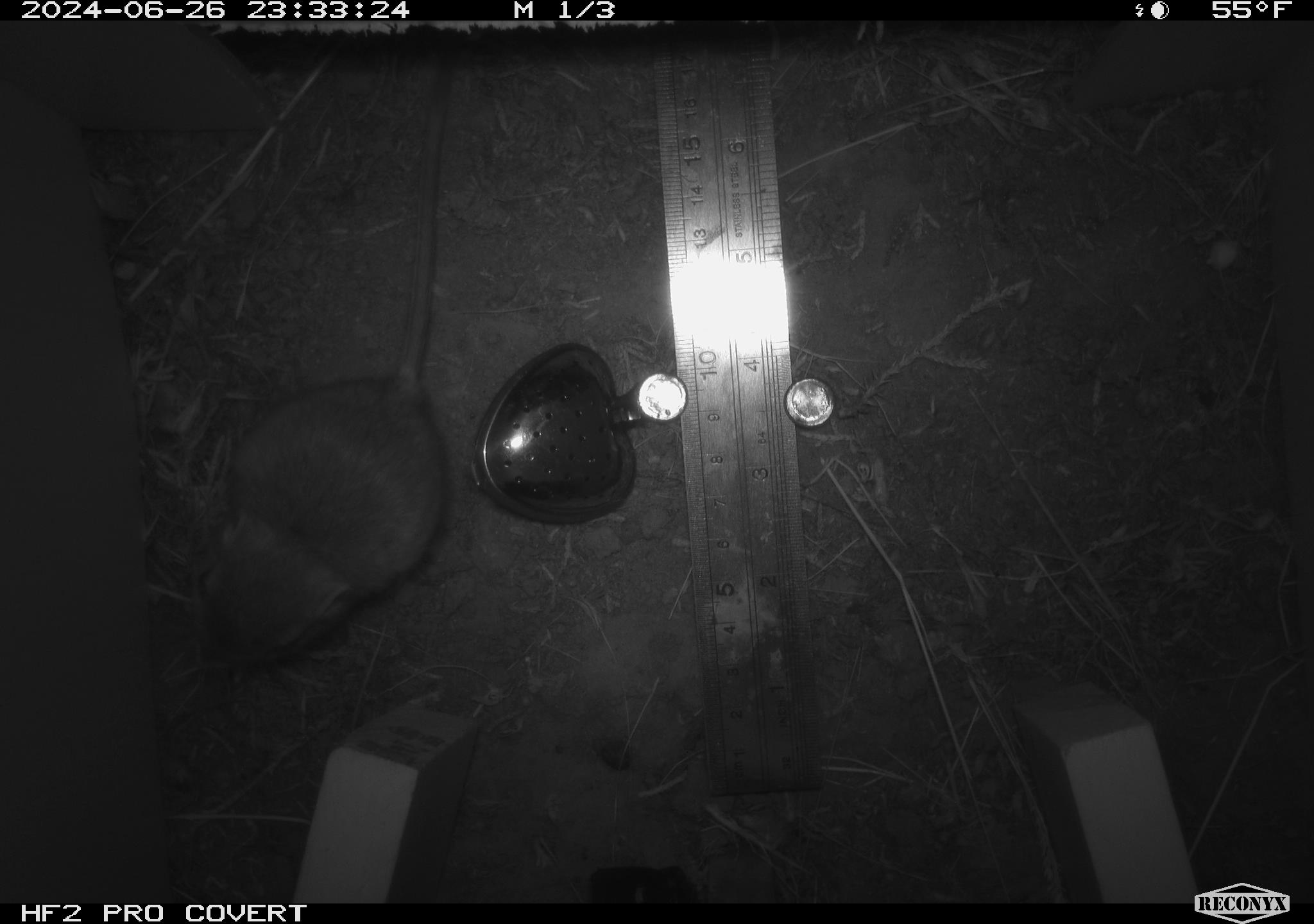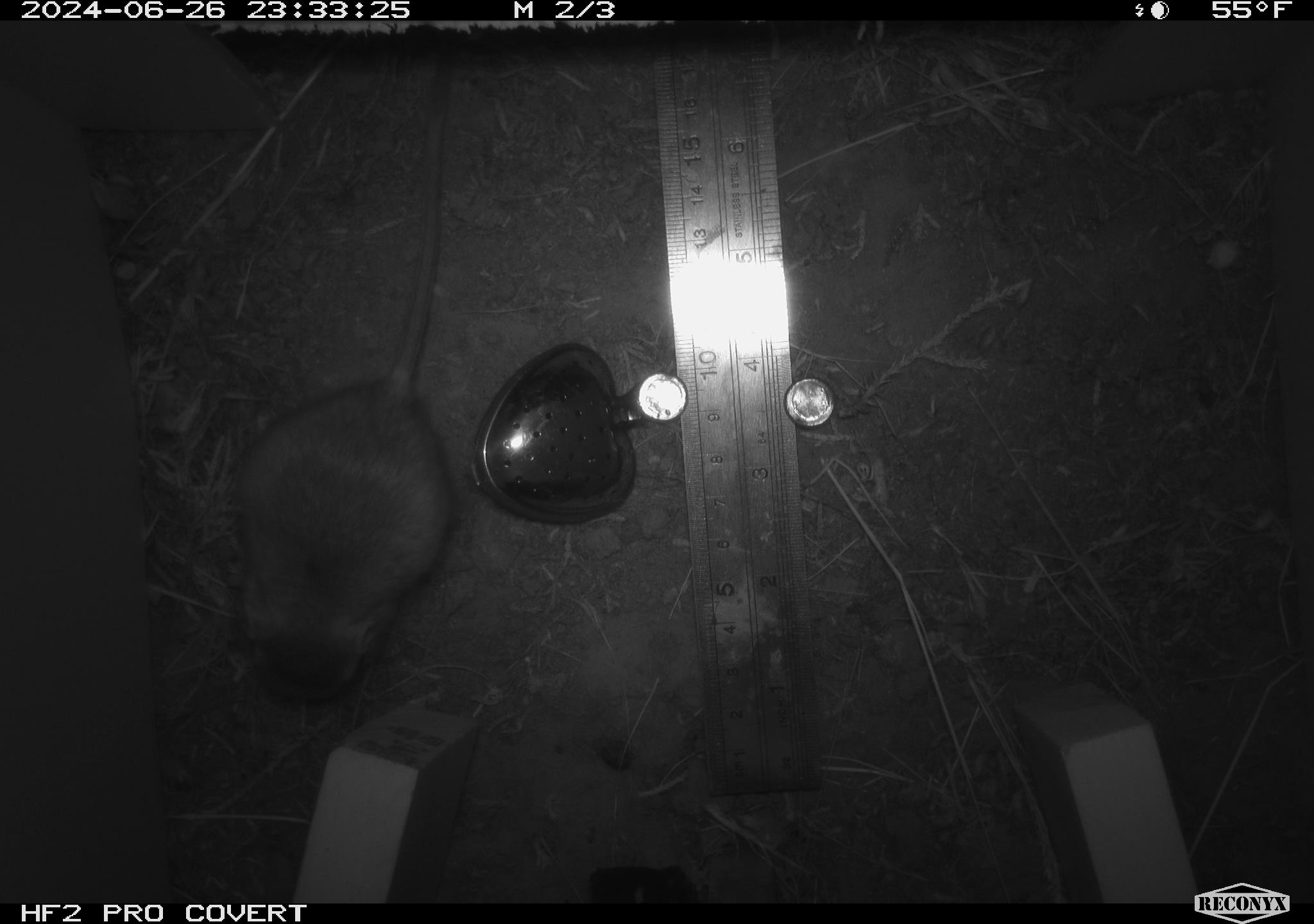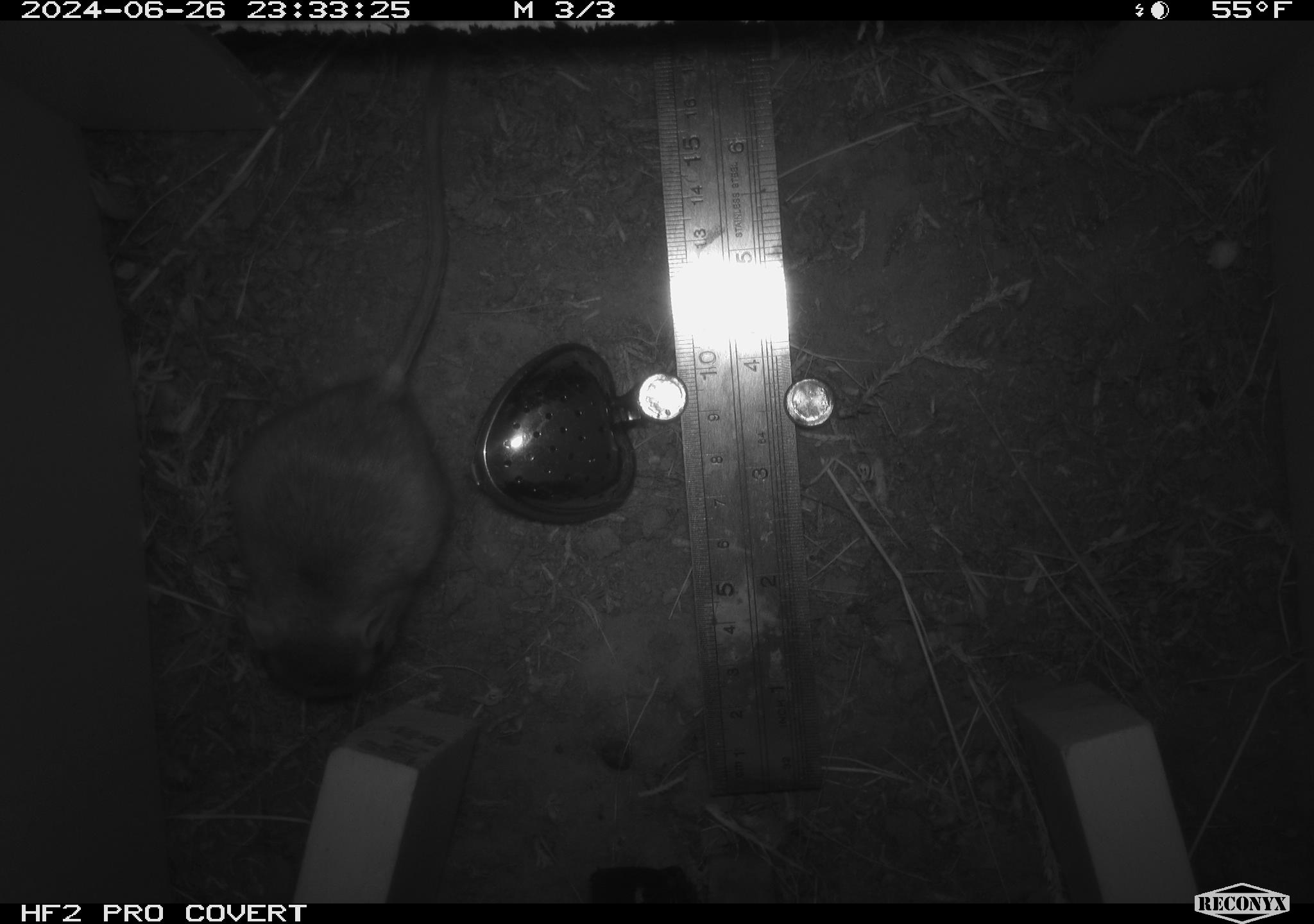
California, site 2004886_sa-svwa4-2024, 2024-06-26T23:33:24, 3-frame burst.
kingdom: Animalia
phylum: Chordata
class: Mammalia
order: Rodentia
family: Heteromyidae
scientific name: Heteromyidae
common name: kangaroo rats and pocket mice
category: heteromyidae family